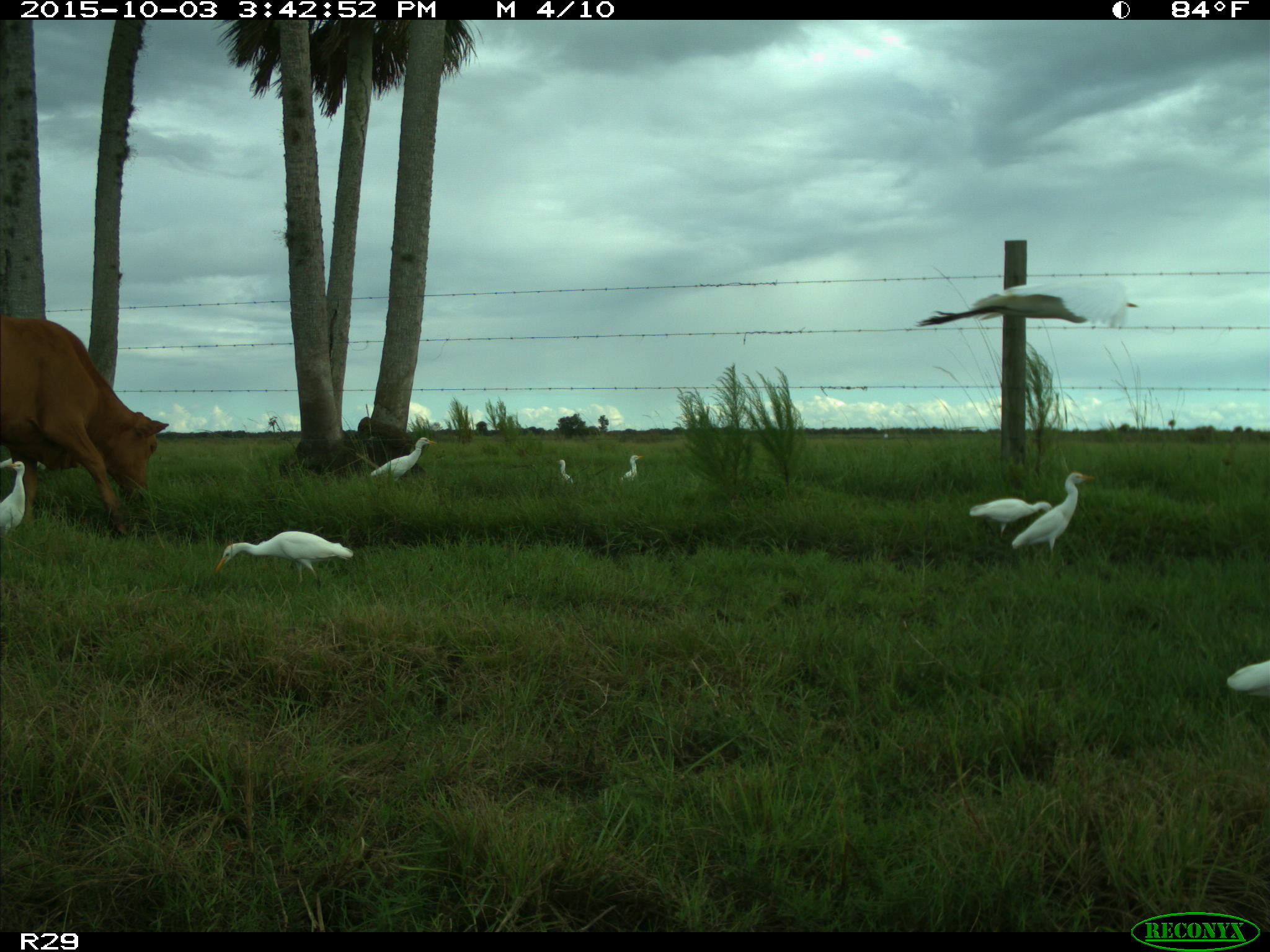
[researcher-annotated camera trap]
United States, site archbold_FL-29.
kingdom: Animalia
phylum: Chordata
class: Mammalia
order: Artiodactyla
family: Bovidae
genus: Bos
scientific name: Bos taurus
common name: domestic cow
Bos taurus (domestic cow).